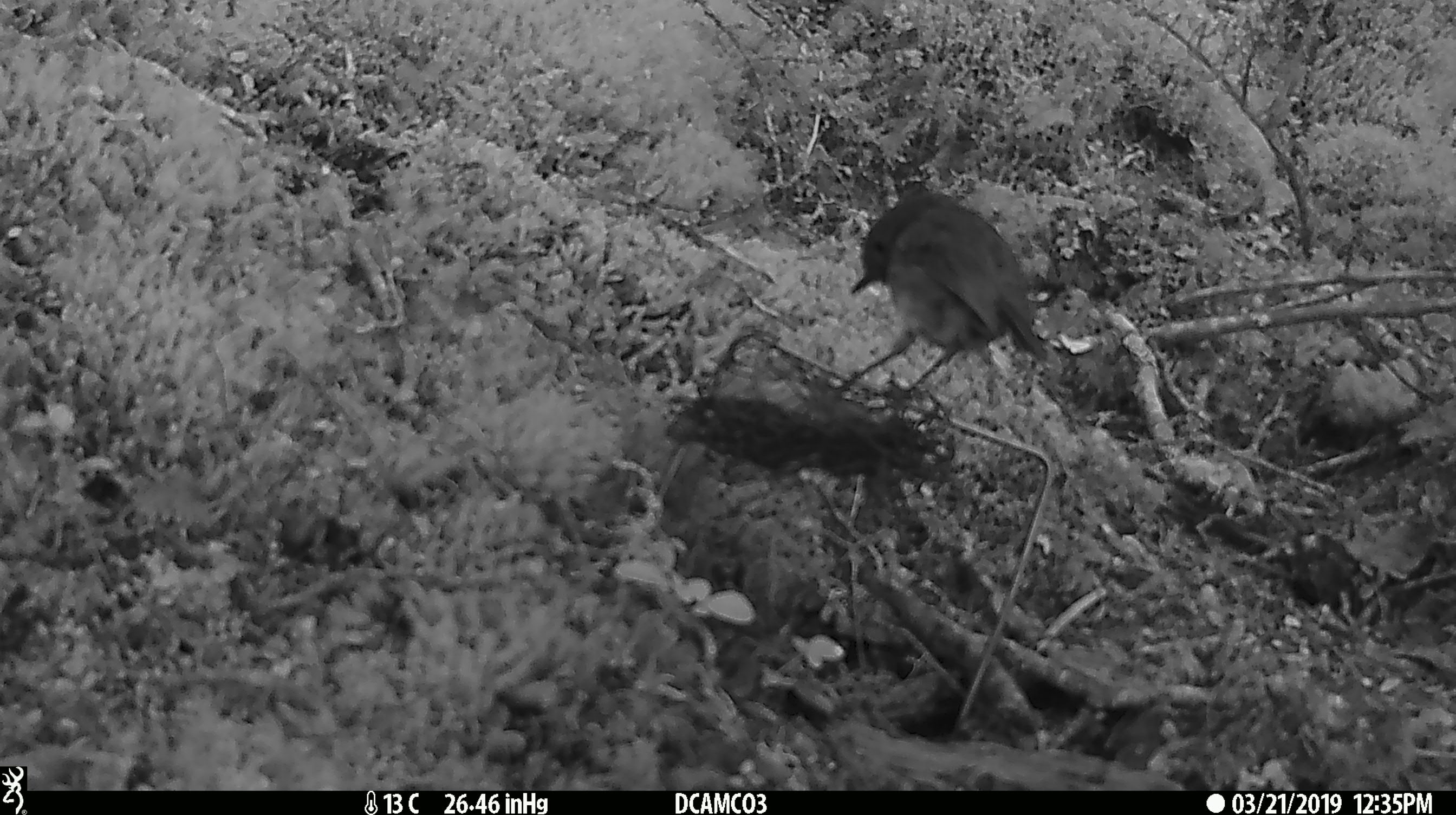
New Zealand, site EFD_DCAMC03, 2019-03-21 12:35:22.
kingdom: Animalia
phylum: Chordata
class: Aves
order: Passeriformes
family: Petroicidae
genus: Petroica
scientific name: Petroica australis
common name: new zealand robin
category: robin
Robin (new zealand robin) (Petroica australis).